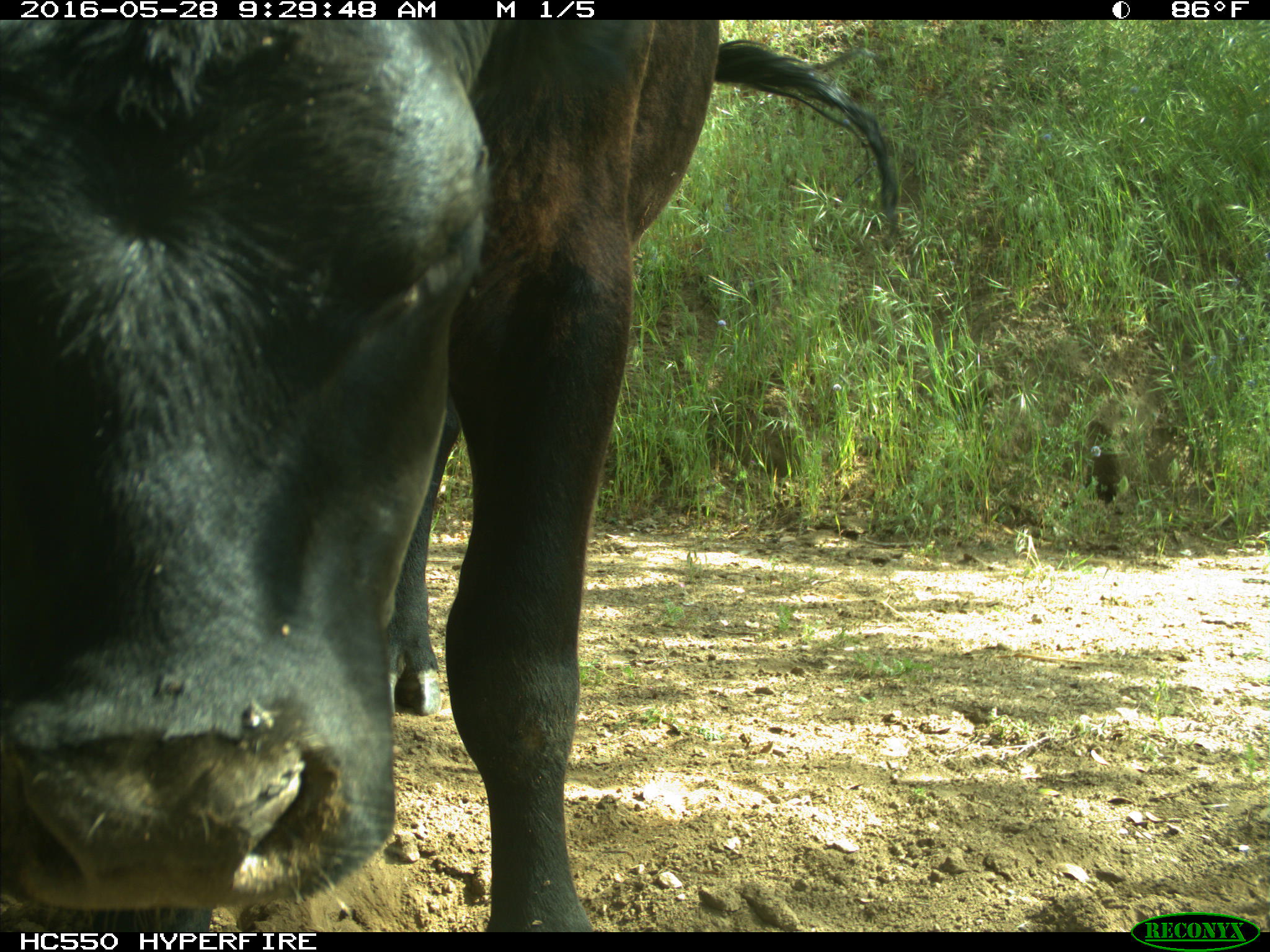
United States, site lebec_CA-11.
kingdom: Animalia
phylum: Chordata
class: Mammalia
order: Artiodactyla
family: Bovidae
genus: Bos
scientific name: Bos taurus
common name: domestic cow